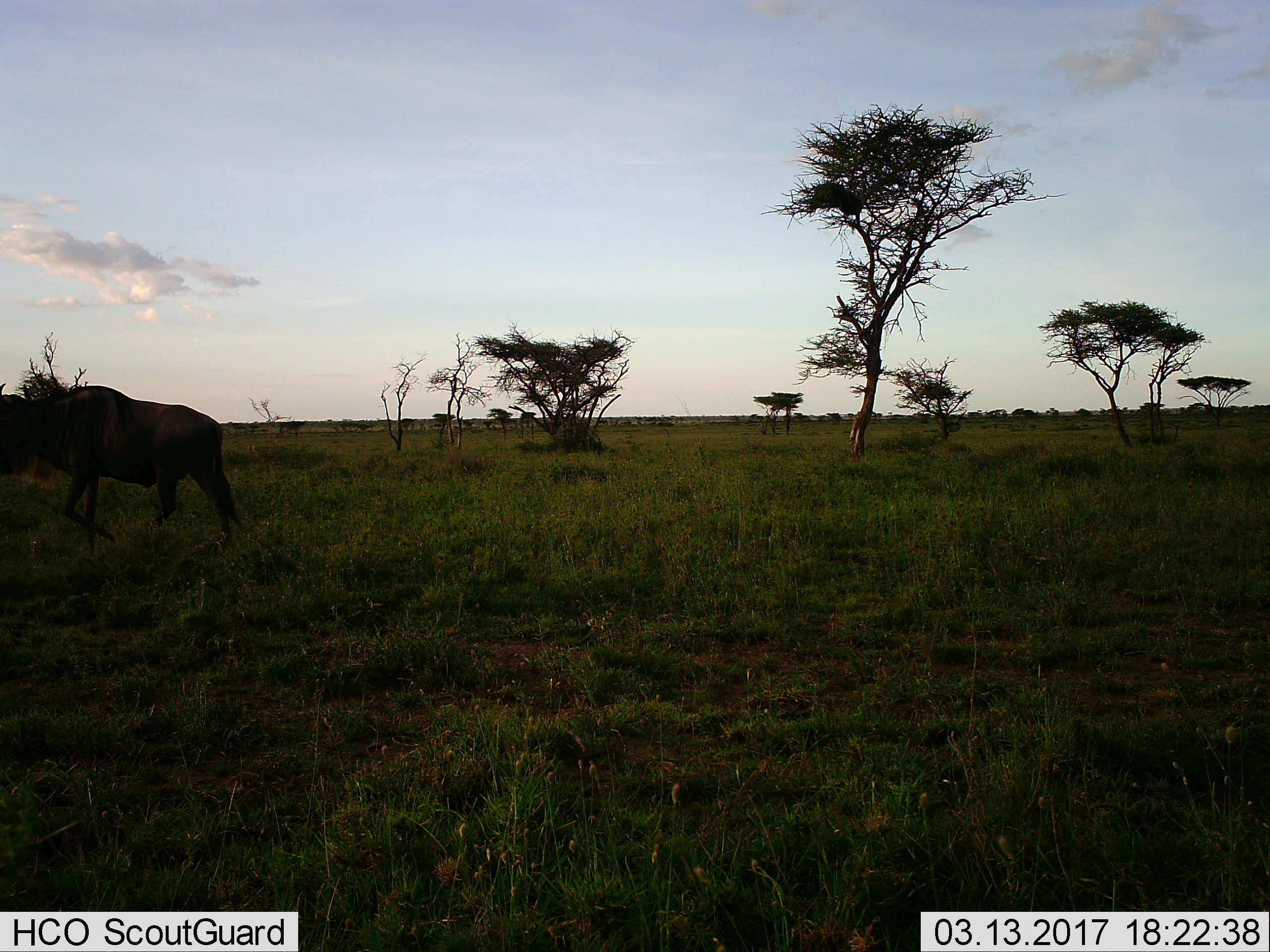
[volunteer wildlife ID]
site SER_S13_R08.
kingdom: Animalia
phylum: Chordata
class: Mammalia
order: Artiodactyla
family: Bovidae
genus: Connochaetes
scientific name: Connochaetes taurinus taurinus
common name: blue wildebeest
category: wildebeestblue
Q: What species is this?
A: Wildebeestblue (blue wildebeest) (Connochaetes taurinus taurinus).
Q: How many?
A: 1.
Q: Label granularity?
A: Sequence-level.